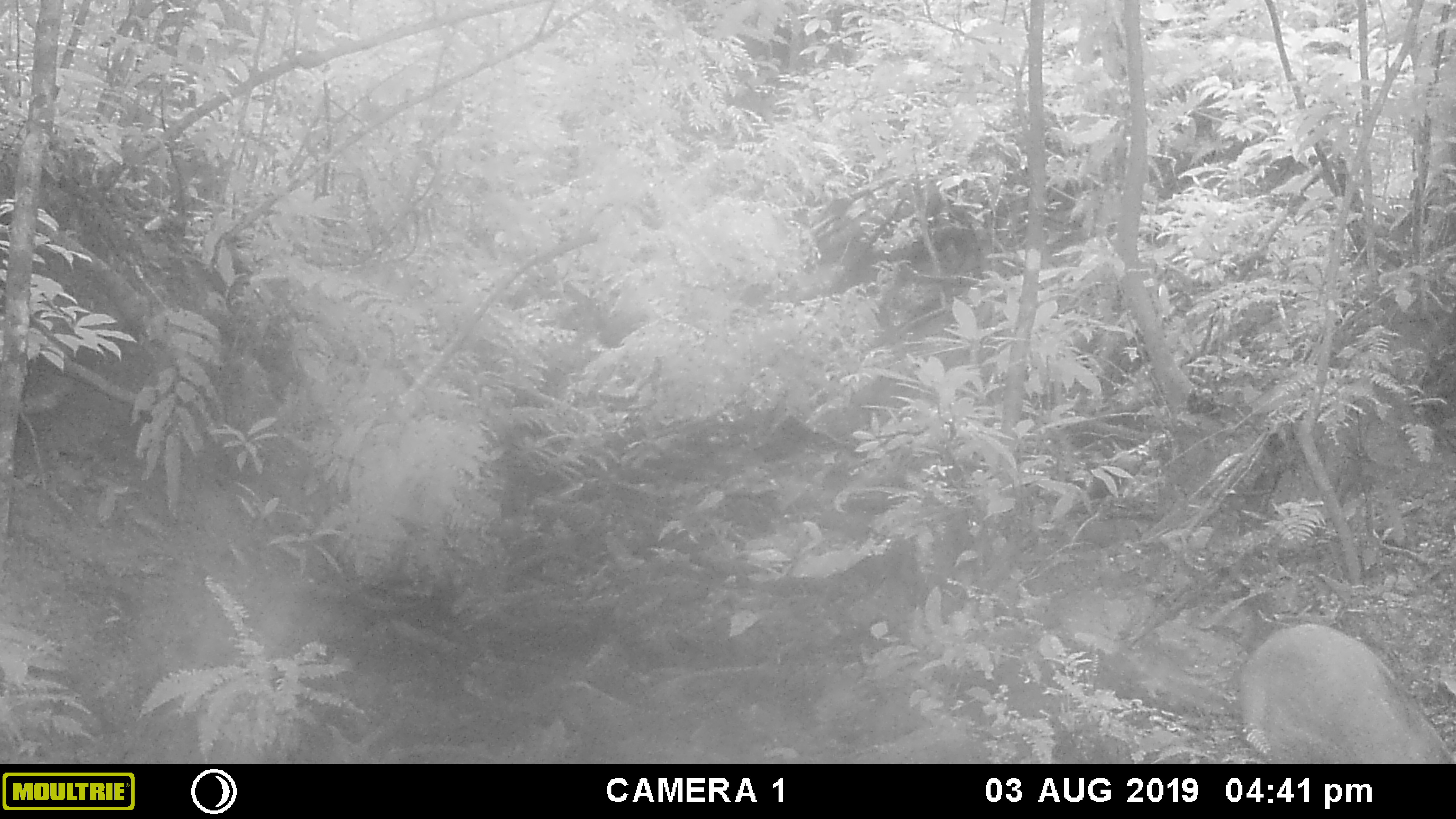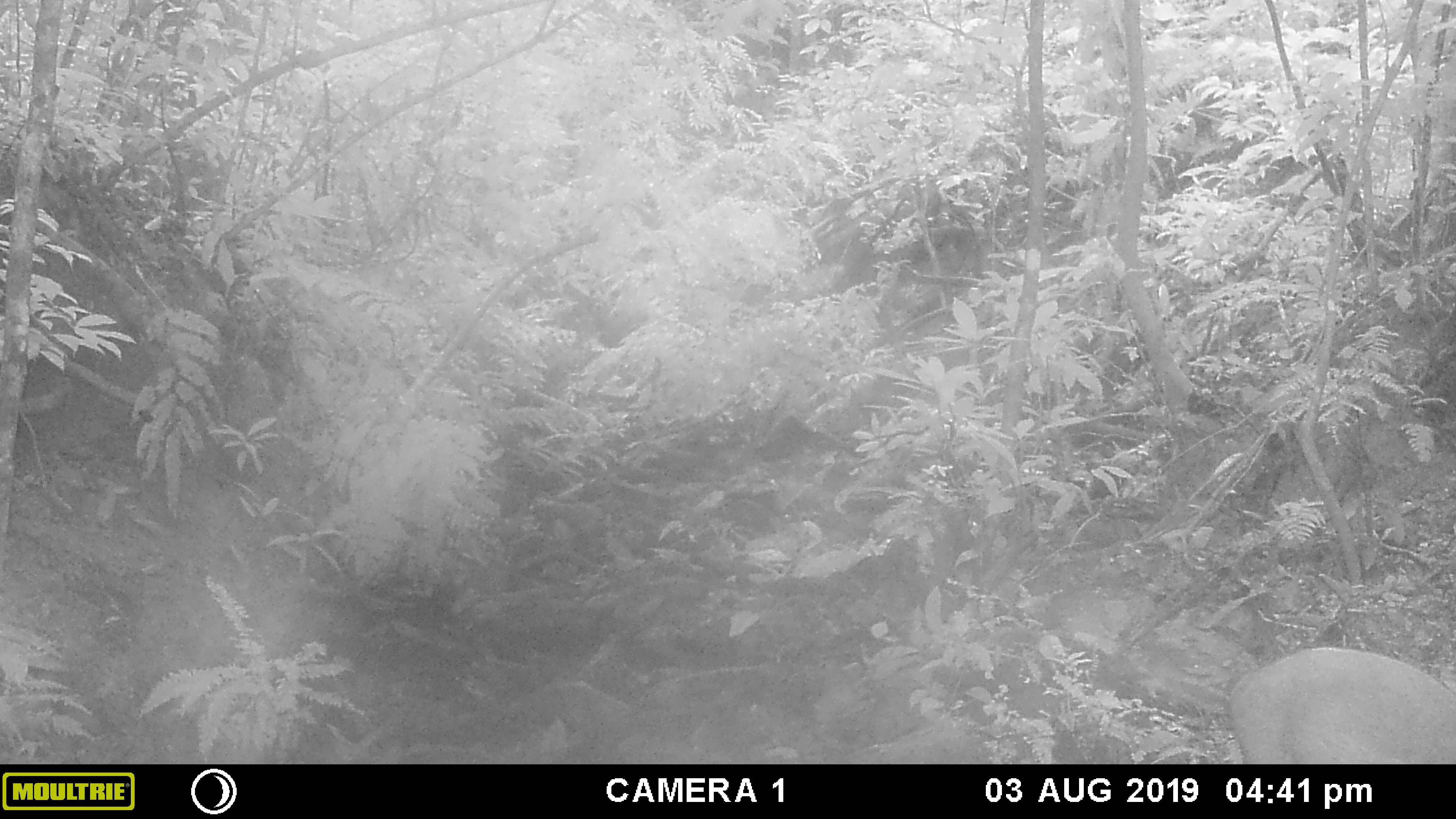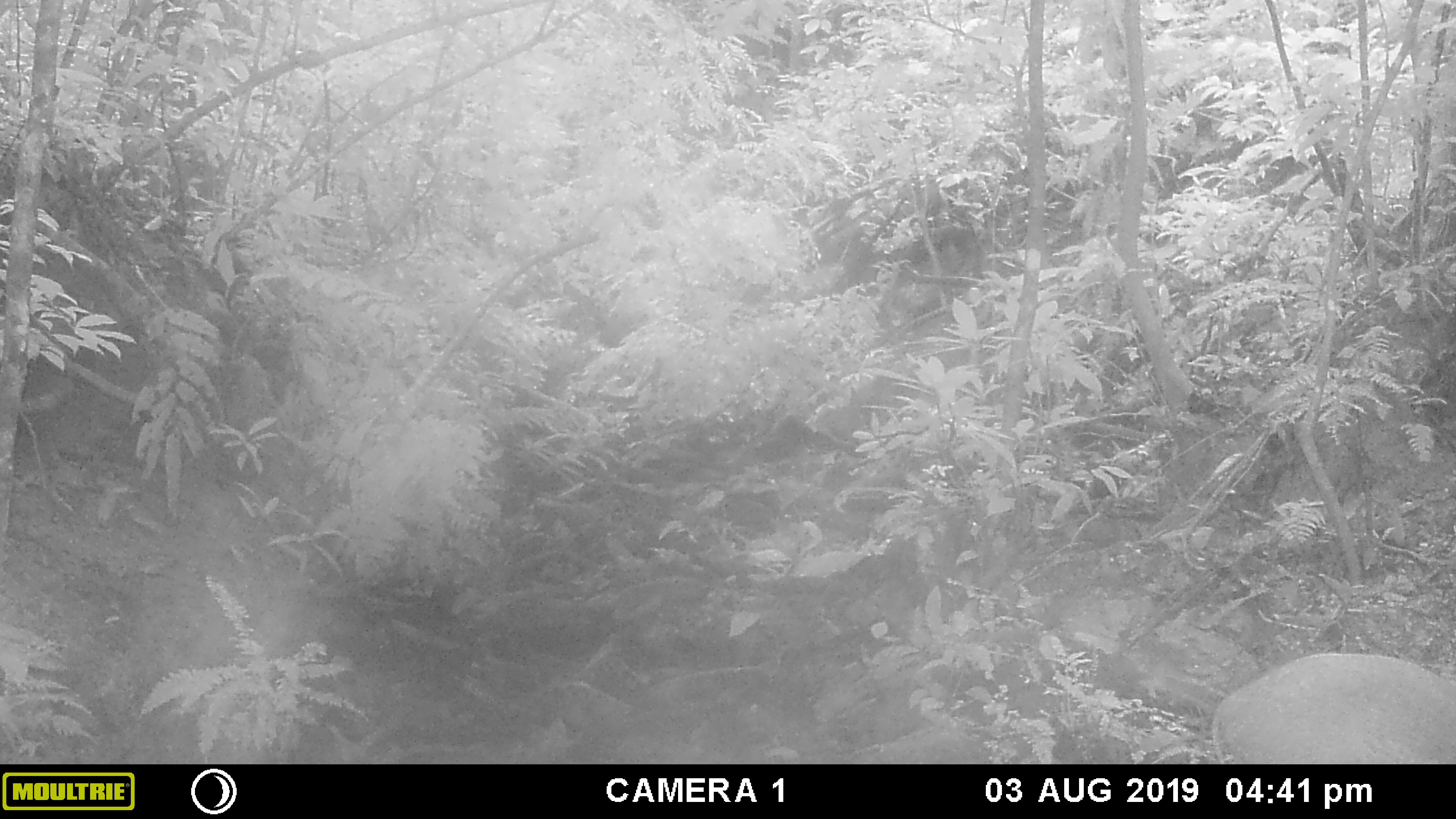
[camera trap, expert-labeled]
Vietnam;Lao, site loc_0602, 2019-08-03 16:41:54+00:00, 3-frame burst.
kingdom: Animalia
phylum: Chordata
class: Mammalia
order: Artiodactyla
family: Suidae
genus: Sus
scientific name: Sus scrofa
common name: eurasian wild pig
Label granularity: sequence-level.